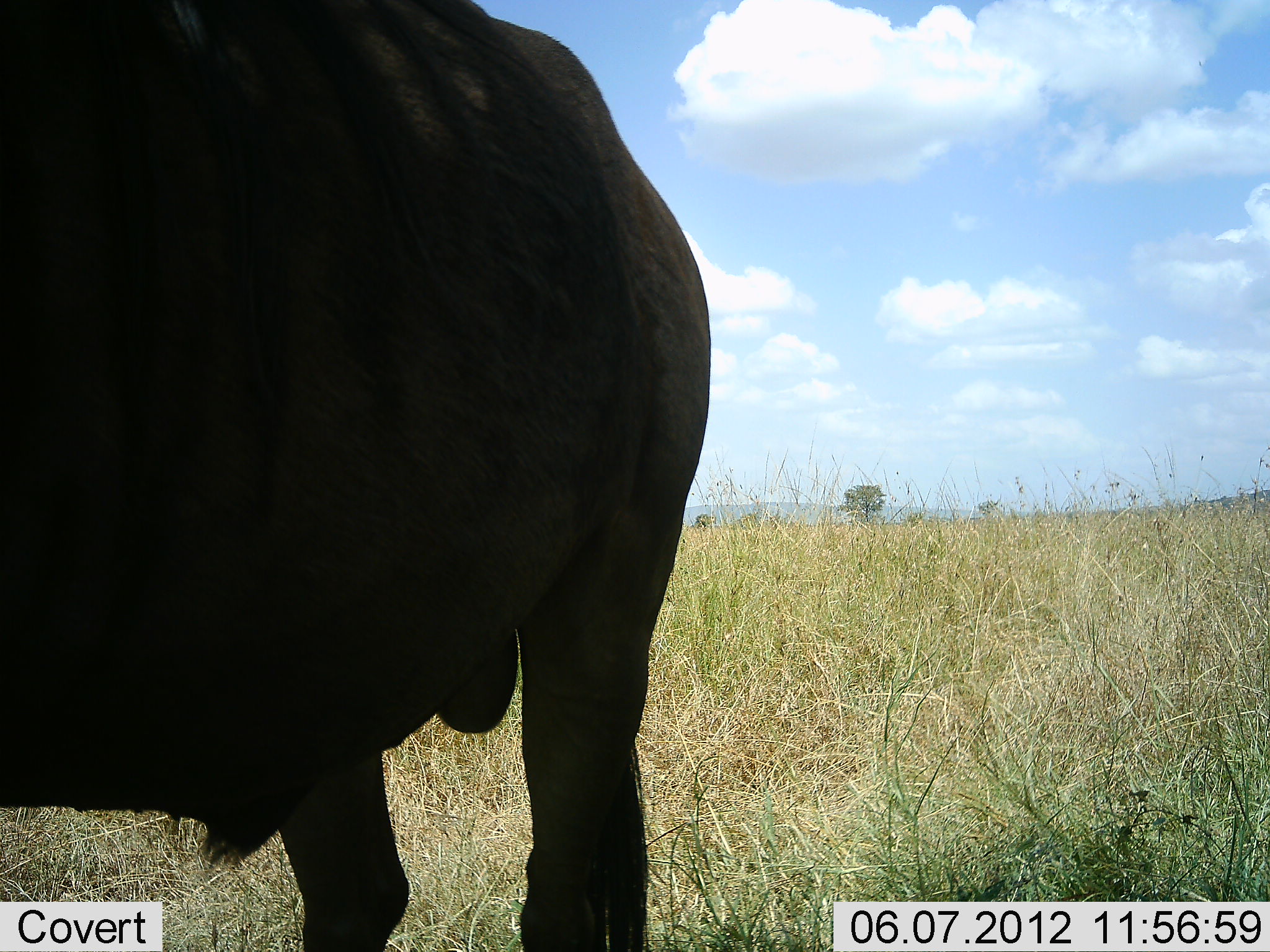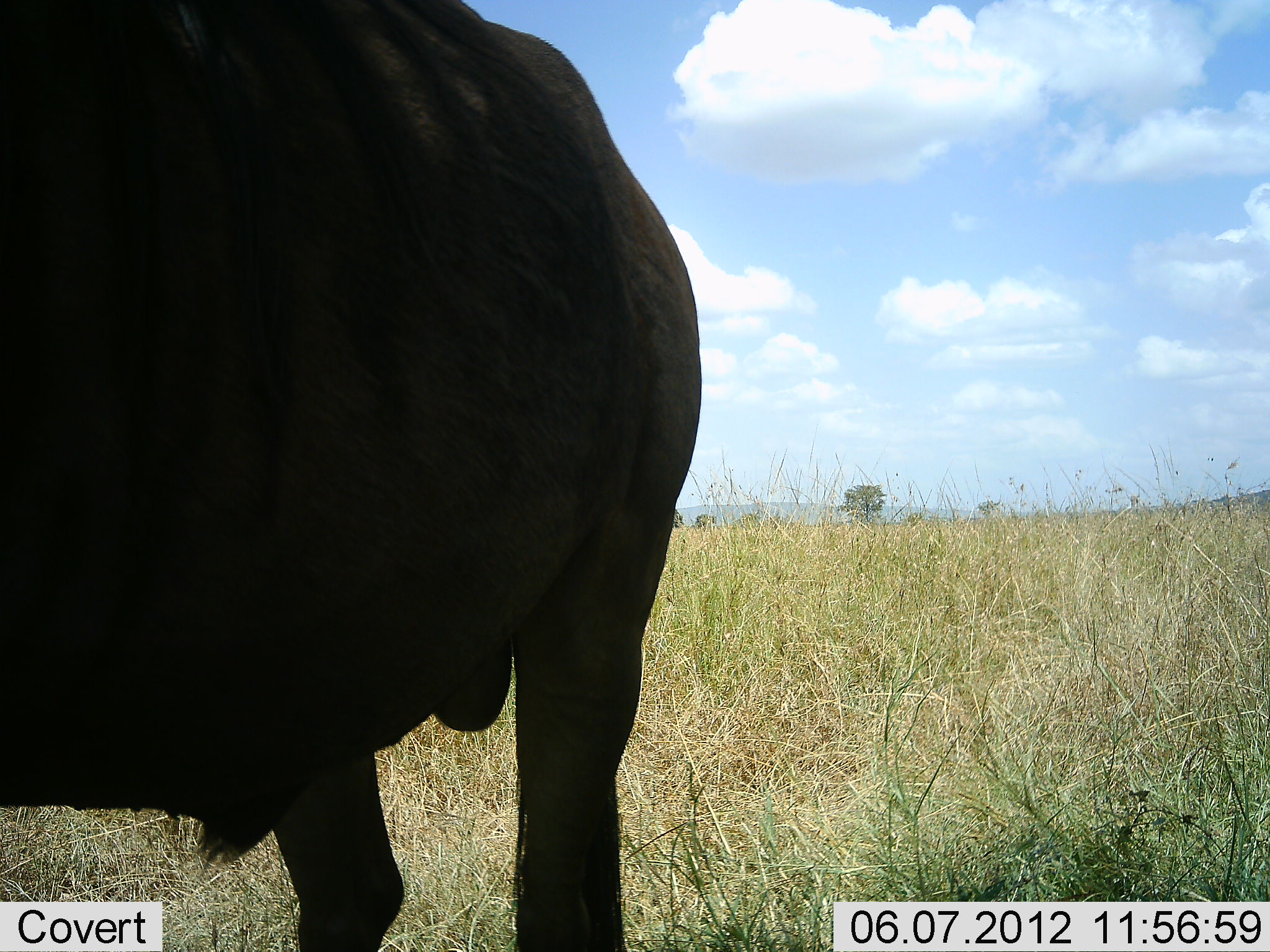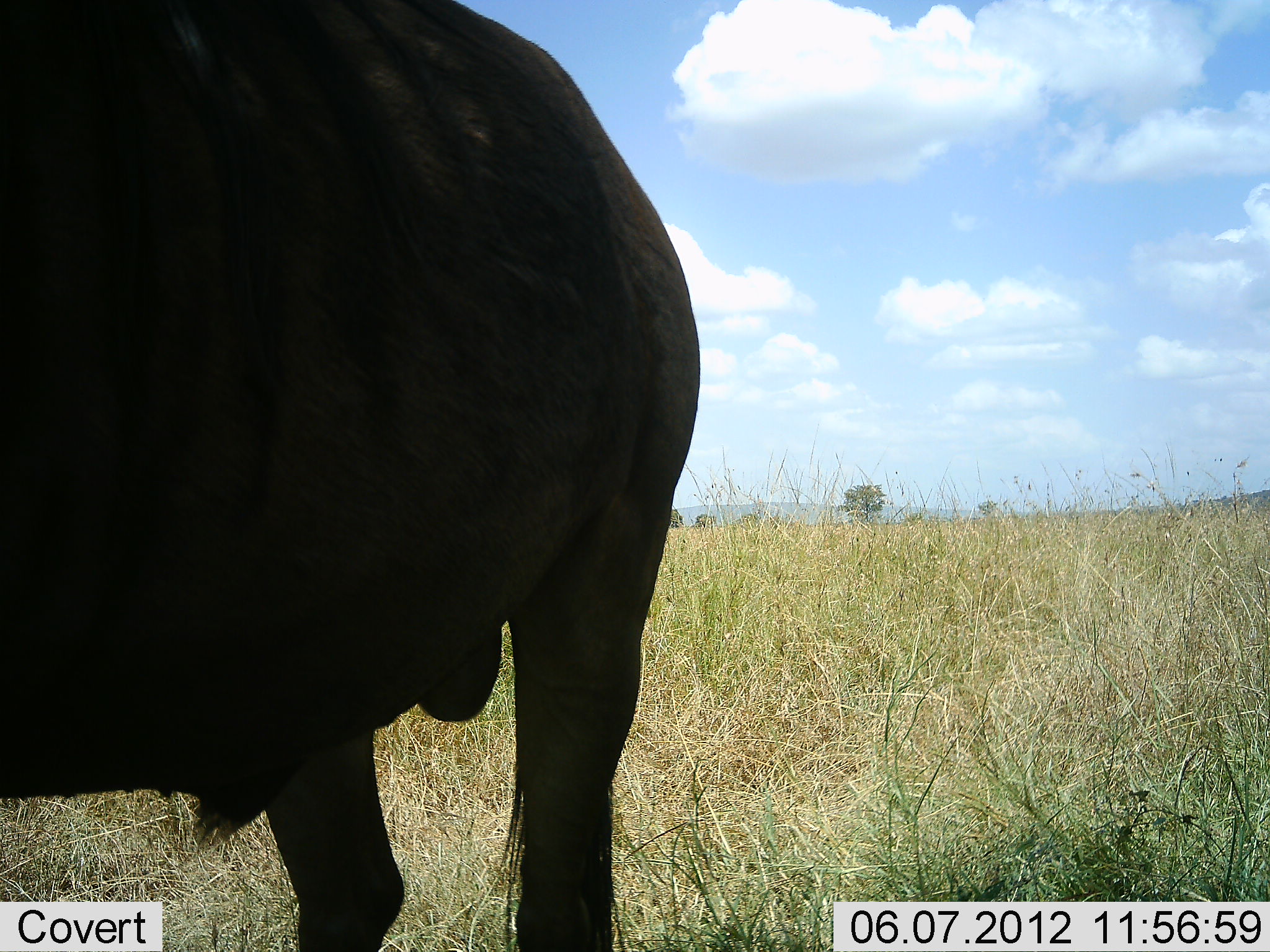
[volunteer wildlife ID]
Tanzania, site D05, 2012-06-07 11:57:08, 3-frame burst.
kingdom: Animalia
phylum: Chordata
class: Mammalia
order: Artiodactyla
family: Bovidae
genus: Connochaetes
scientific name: Connochaetes taurinus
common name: blue wildebeest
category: wildebeest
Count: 1.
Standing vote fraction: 100%.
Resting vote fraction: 0%.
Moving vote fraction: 0%.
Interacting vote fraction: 0%.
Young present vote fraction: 0%.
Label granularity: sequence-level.